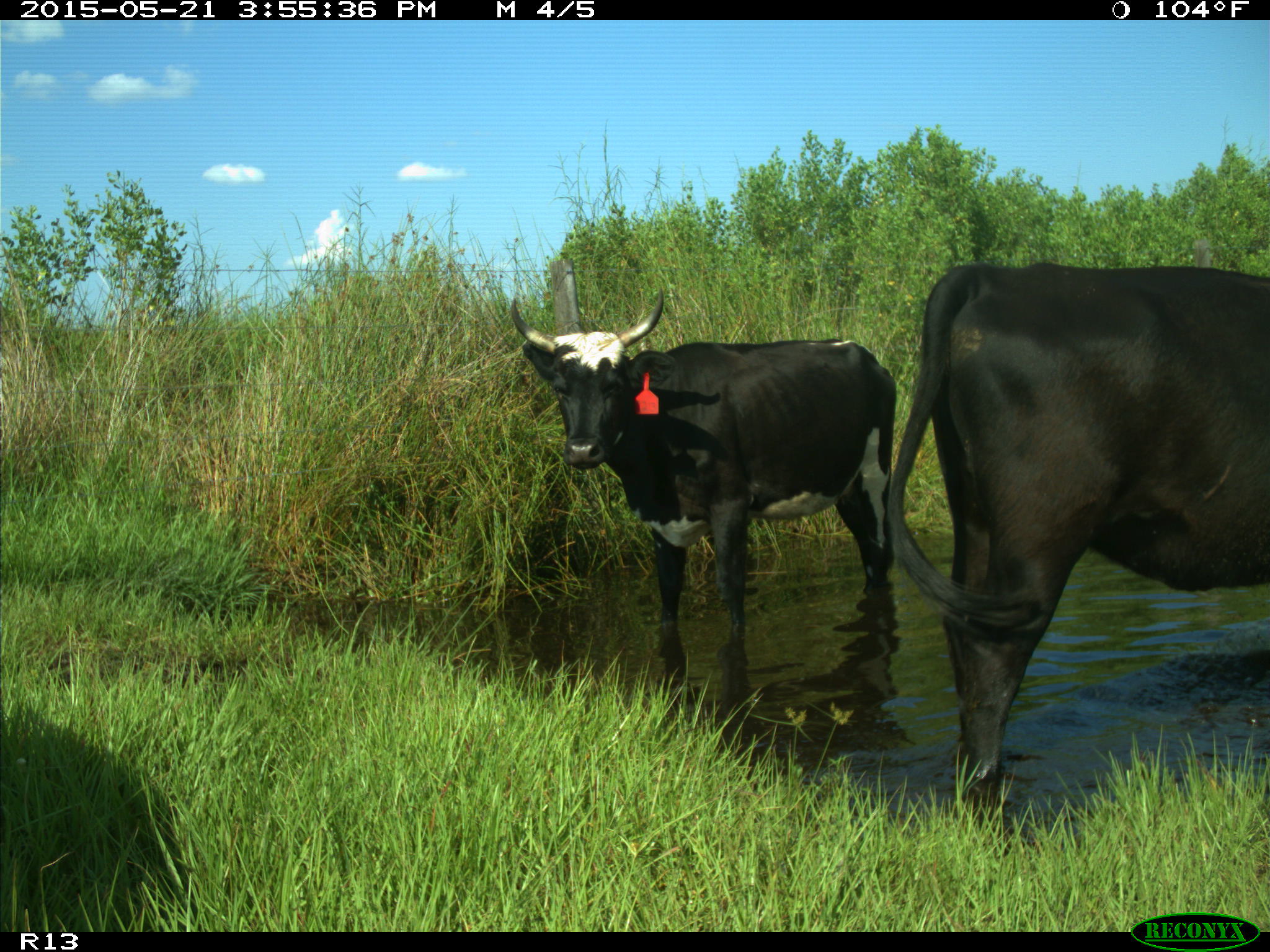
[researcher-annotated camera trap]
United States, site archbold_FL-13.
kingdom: Animalia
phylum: Chordata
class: Mammalia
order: Artiodactyla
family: Bovidae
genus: Bos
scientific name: Bos taurus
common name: domestic cow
Bos taurus (domestic cow).